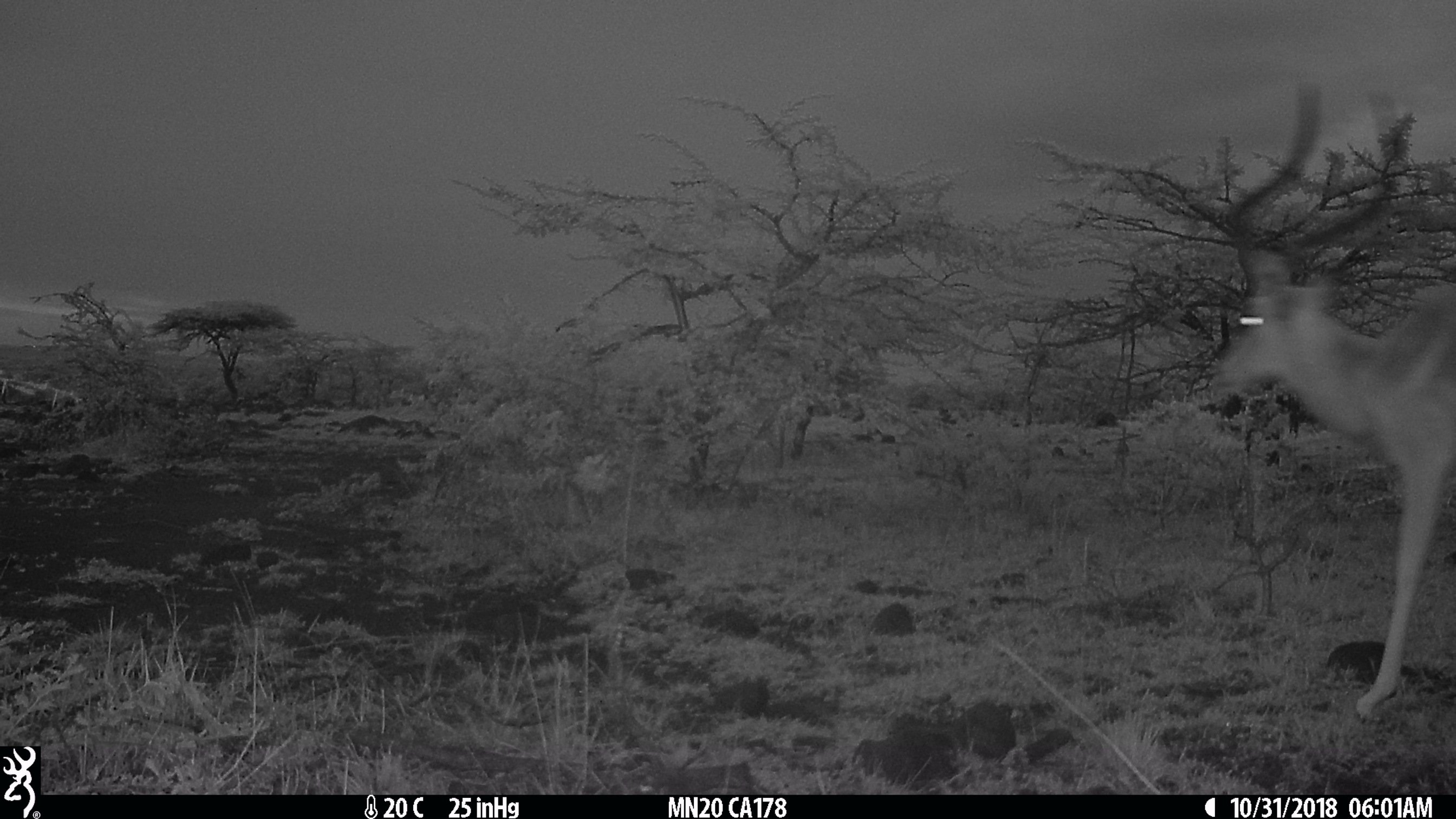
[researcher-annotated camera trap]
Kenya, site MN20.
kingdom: Animalia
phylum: Chordata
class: Mammalia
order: Artiodactyla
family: Bovidae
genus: Aepyceros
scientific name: Aepyceros melampus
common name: impala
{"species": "impala (Aepyceros melampus)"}